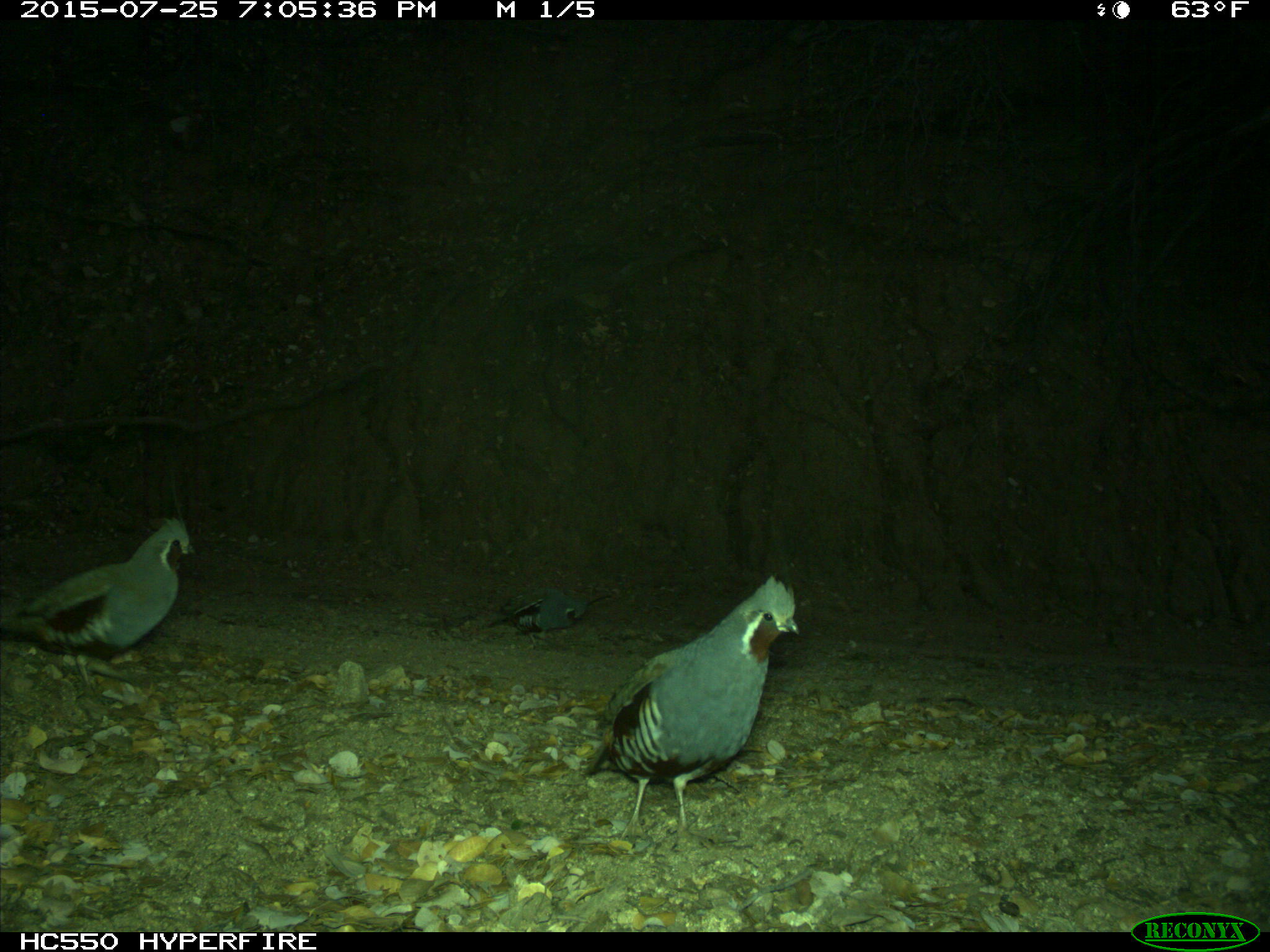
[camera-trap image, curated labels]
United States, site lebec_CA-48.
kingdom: Animalia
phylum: Chordata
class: Aves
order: Galliformes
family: Odontophoridae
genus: Callipepla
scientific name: Callipepla californica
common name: california quail